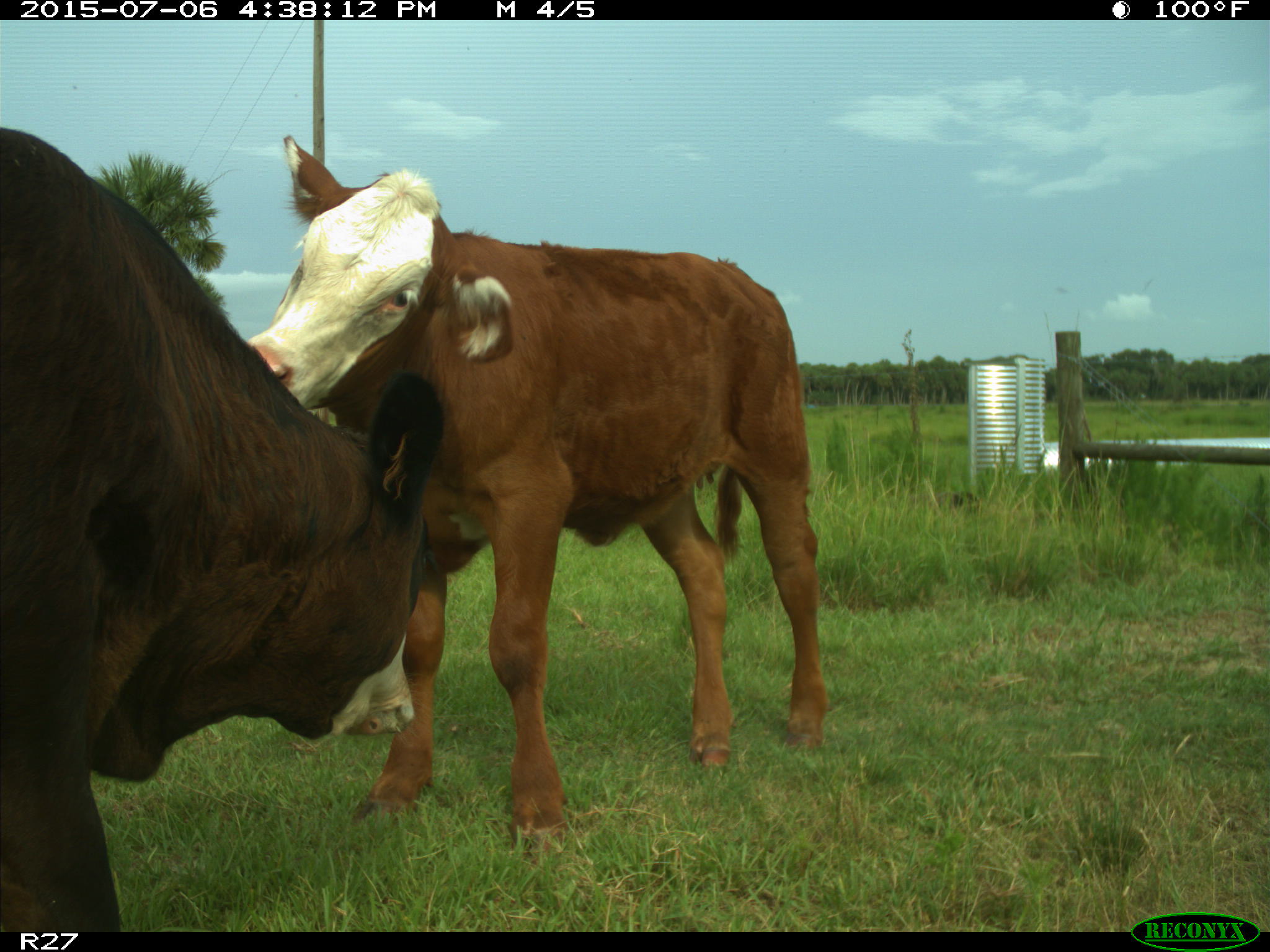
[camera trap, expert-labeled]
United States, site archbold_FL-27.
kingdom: Animalia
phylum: Chordata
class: Mammalia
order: Artiodactyla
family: Bovidae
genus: Bos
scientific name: Bos taurus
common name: domestic cow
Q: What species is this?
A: Bos taurus (domestic cow).